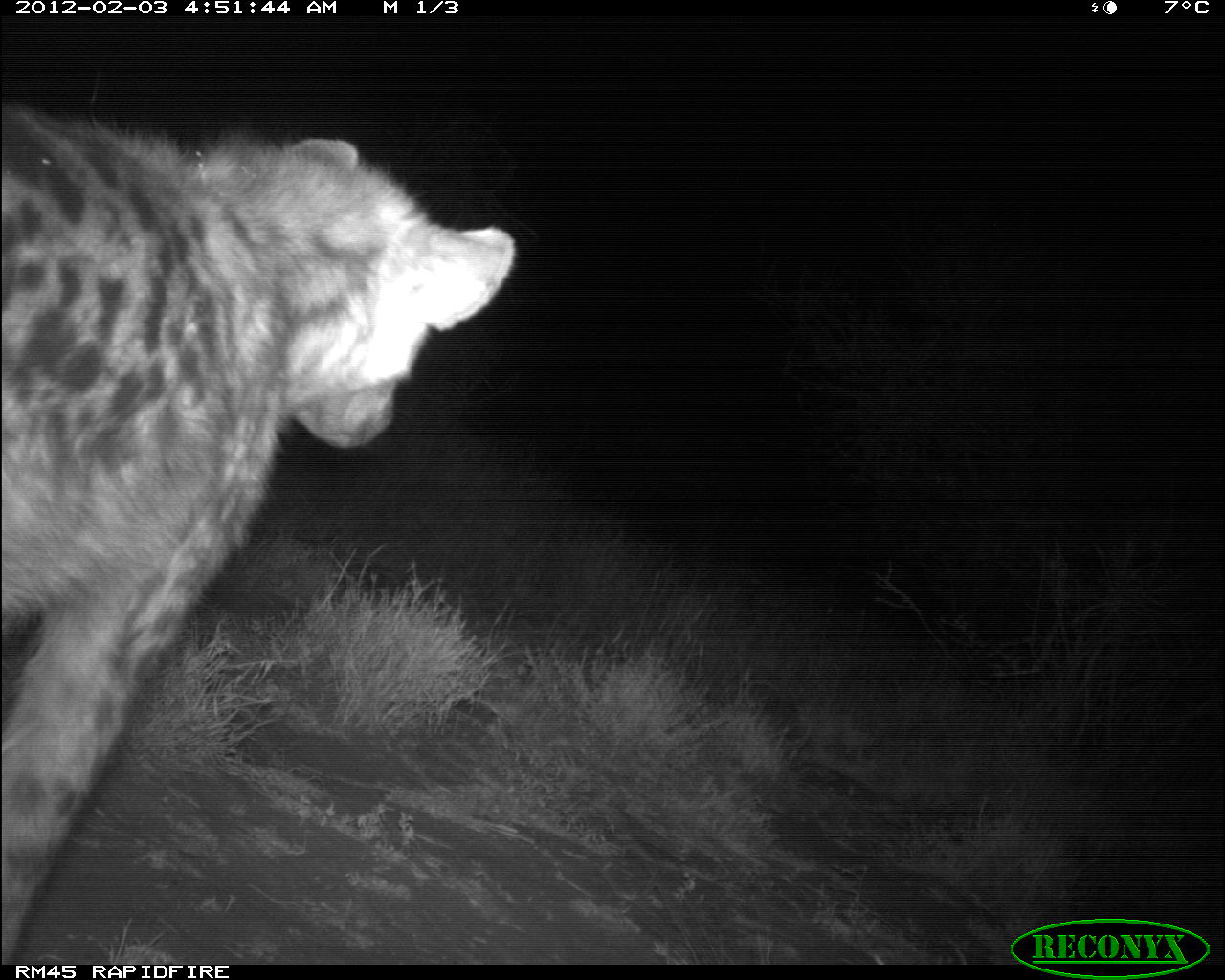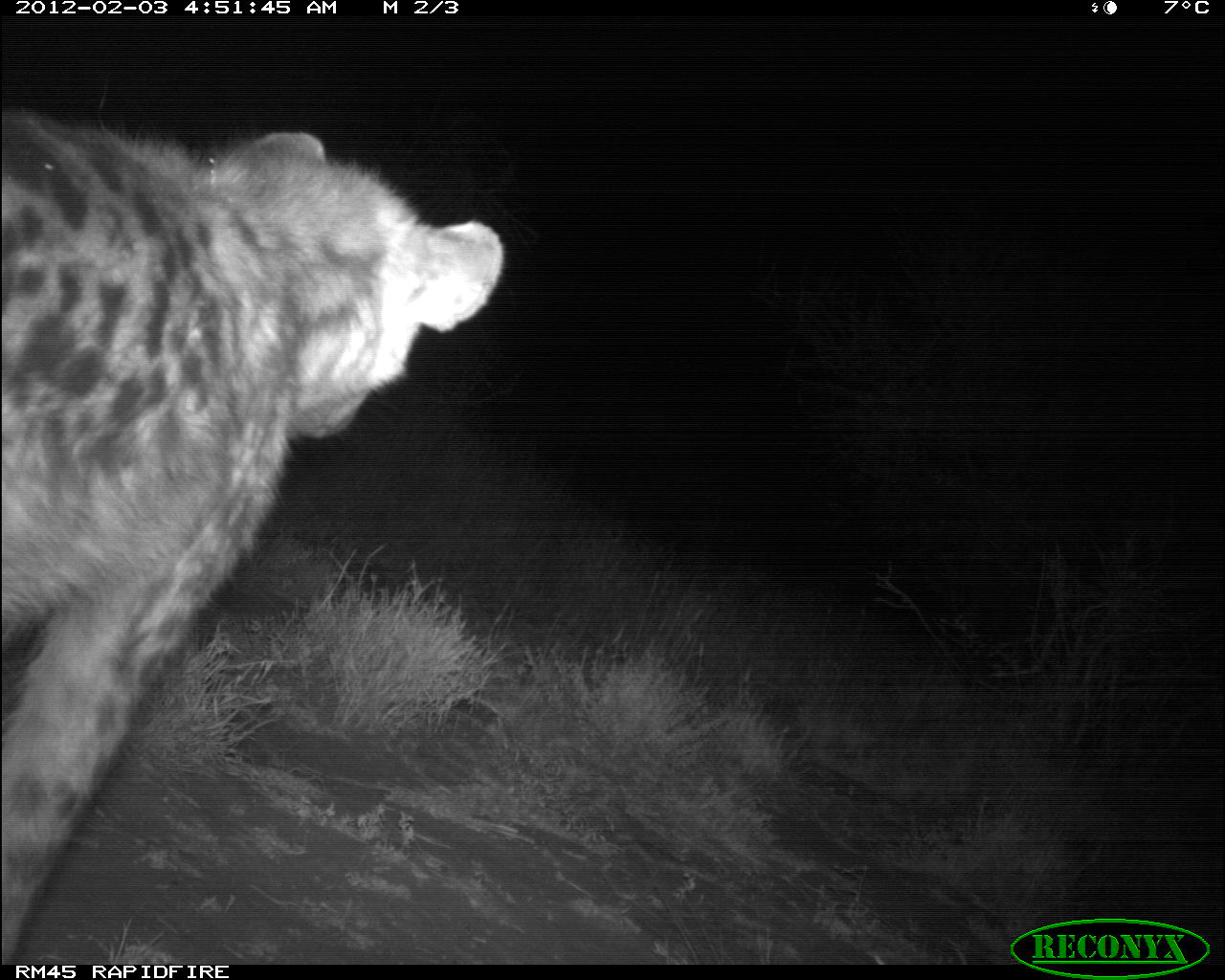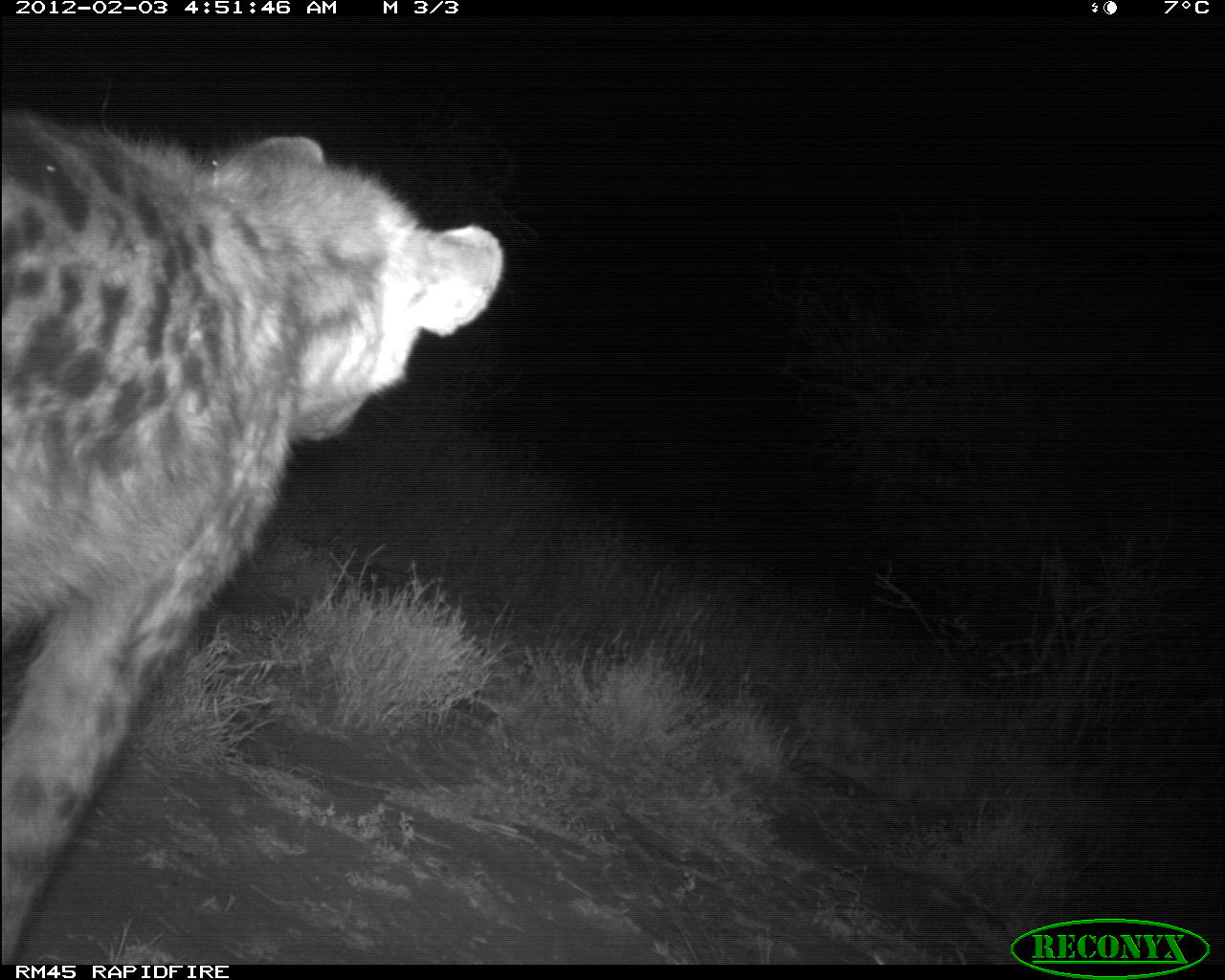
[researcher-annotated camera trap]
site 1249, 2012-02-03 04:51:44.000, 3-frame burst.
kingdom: Animalia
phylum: Chordata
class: Mammalia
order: Carnivora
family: Hyaenidae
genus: Crocuta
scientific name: Crocuta crocuta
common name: spotted hyena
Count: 1.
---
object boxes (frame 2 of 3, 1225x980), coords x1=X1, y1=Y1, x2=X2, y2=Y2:
crocuta crocuta: x1=3, y1=99, x2=502, y2=961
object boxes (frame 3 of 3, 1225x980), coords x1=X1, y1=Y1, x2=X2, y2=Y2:
crocuta crocuta: x1=1, y1=96, x2=513, y2=962